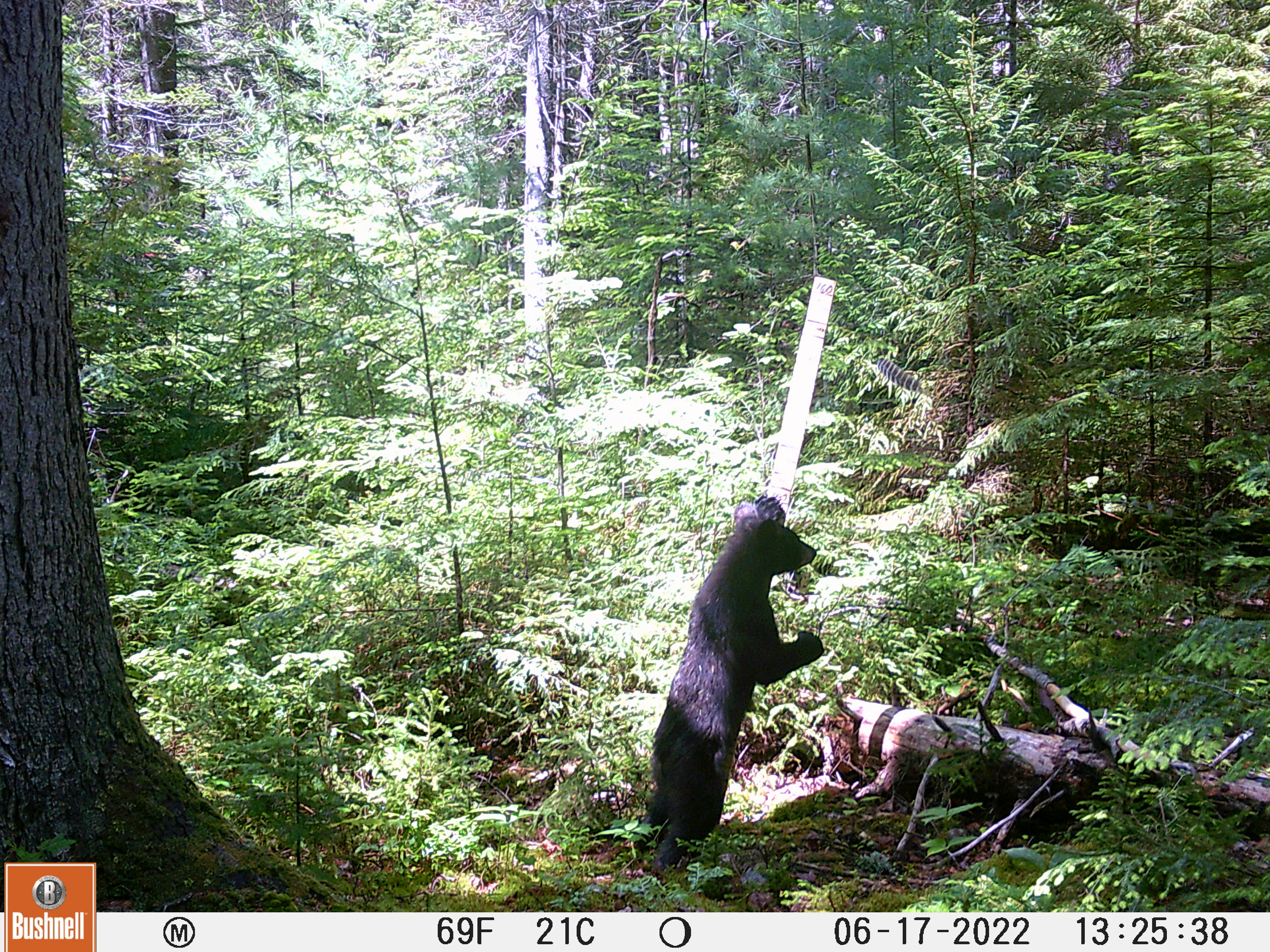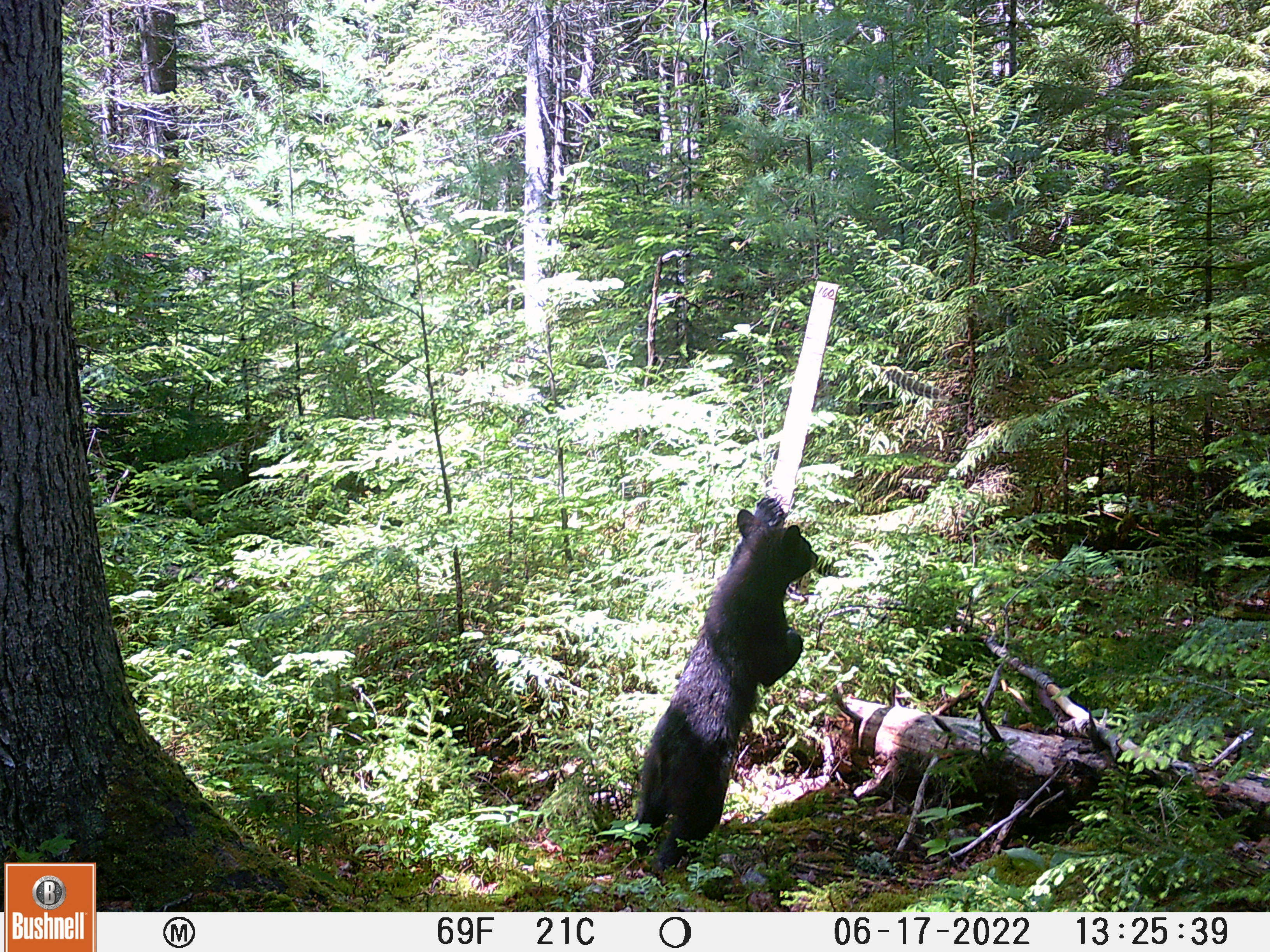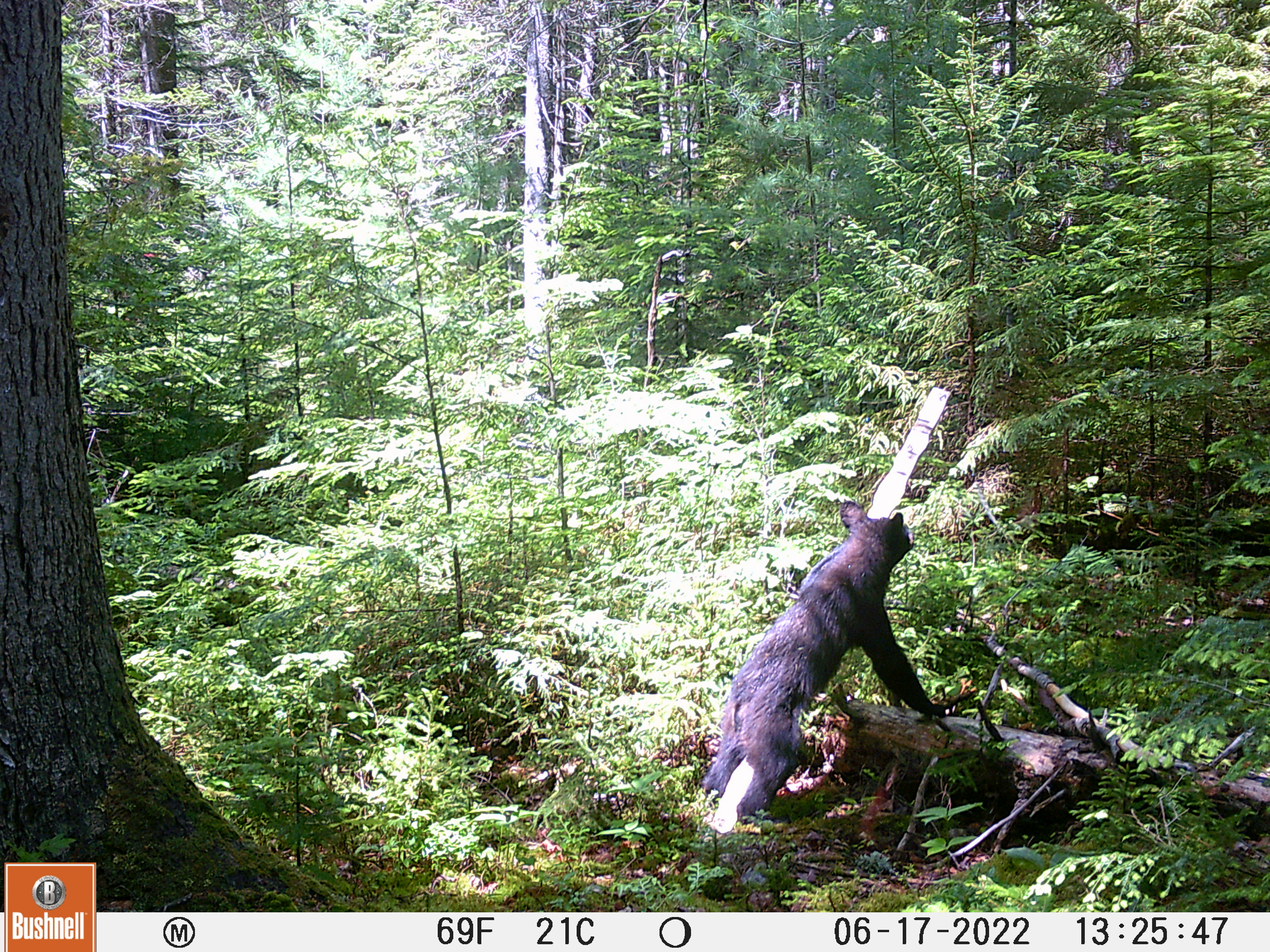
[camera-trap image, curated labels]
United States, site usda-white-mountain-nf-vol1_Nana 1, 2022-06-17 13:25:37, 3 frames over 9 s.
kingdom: Animalia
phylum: Chordata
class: Mammalia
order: Carnivora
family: Ursidae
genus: Ursus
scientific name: Ursus americanus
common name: black bear